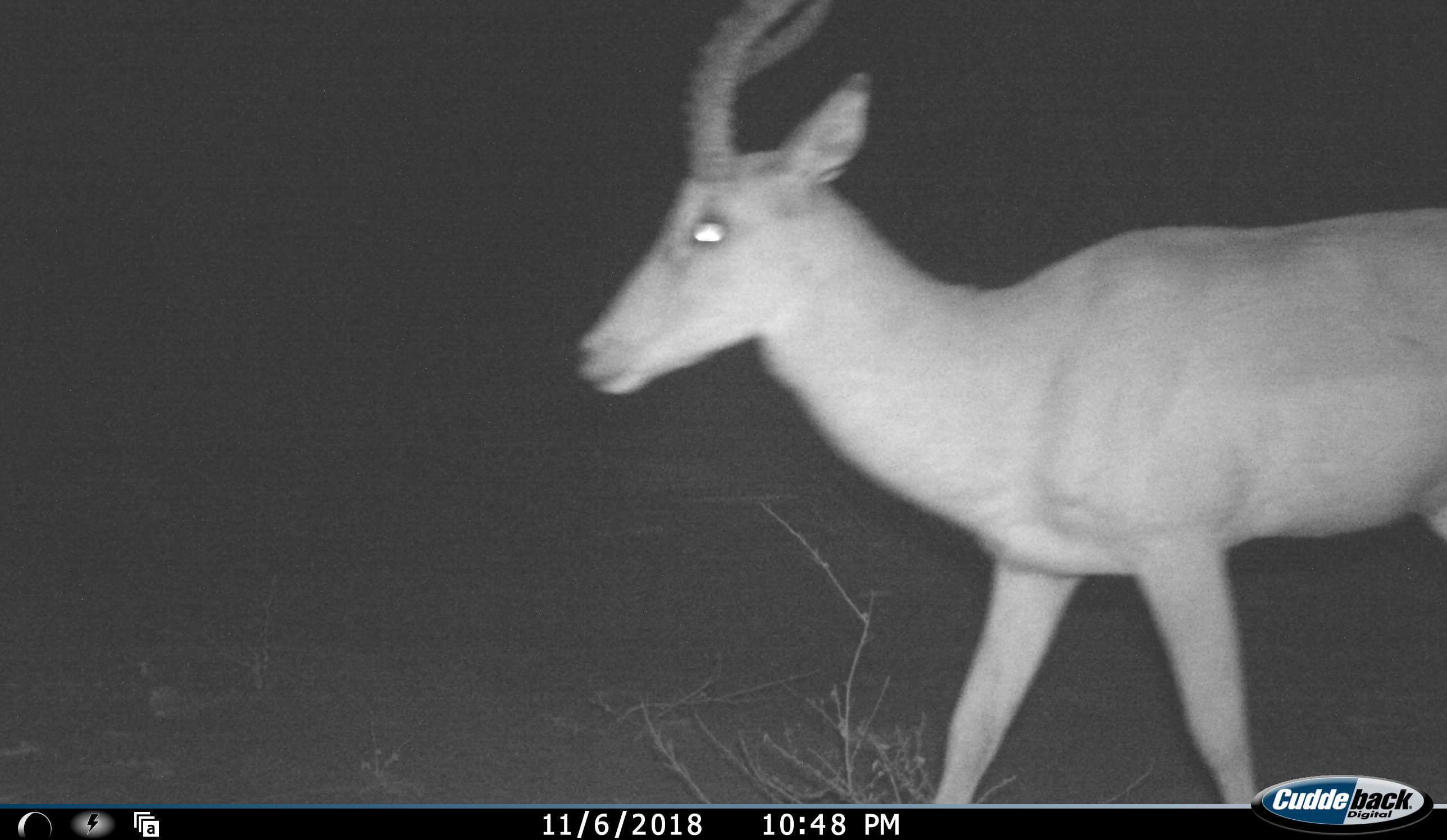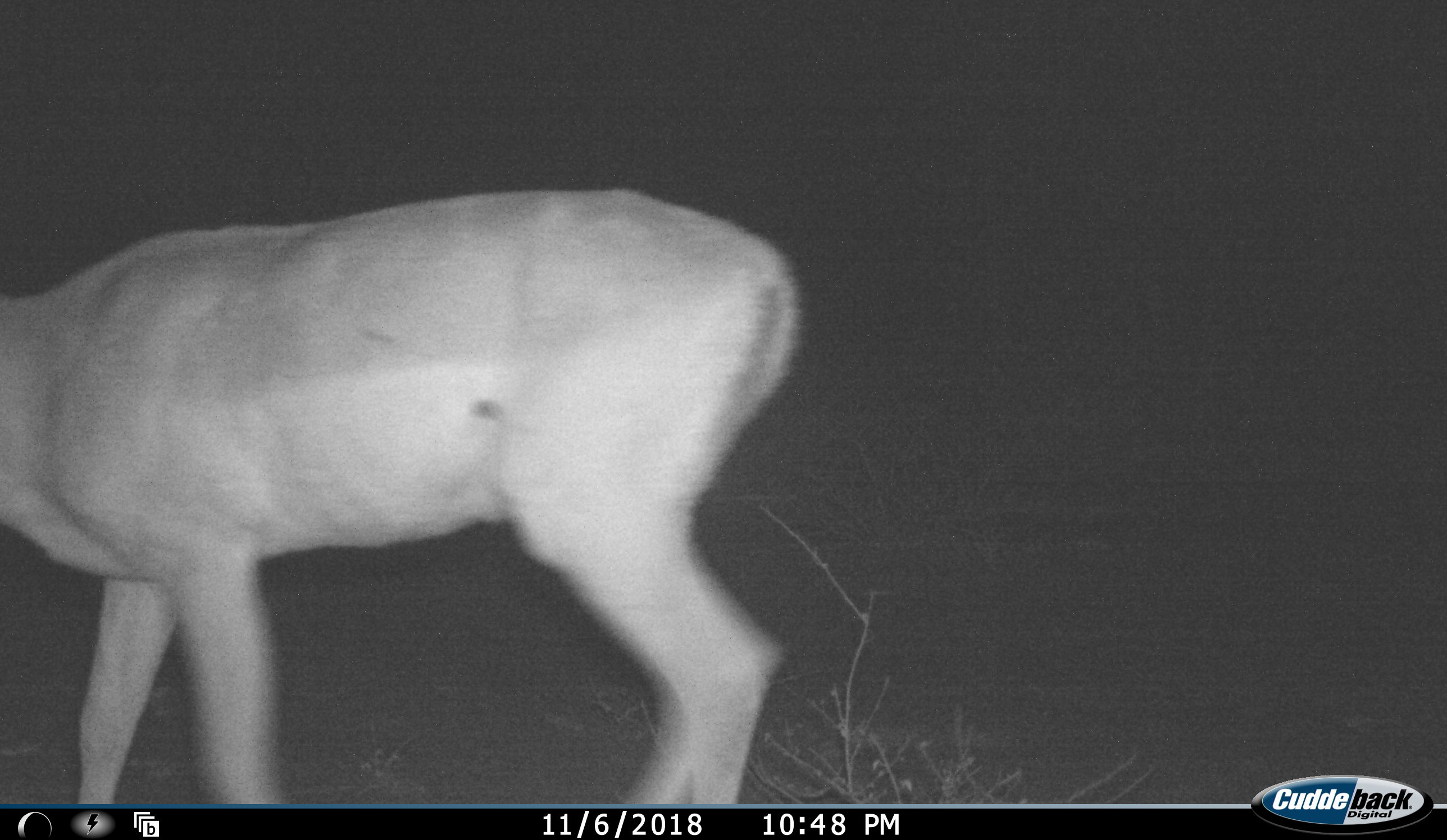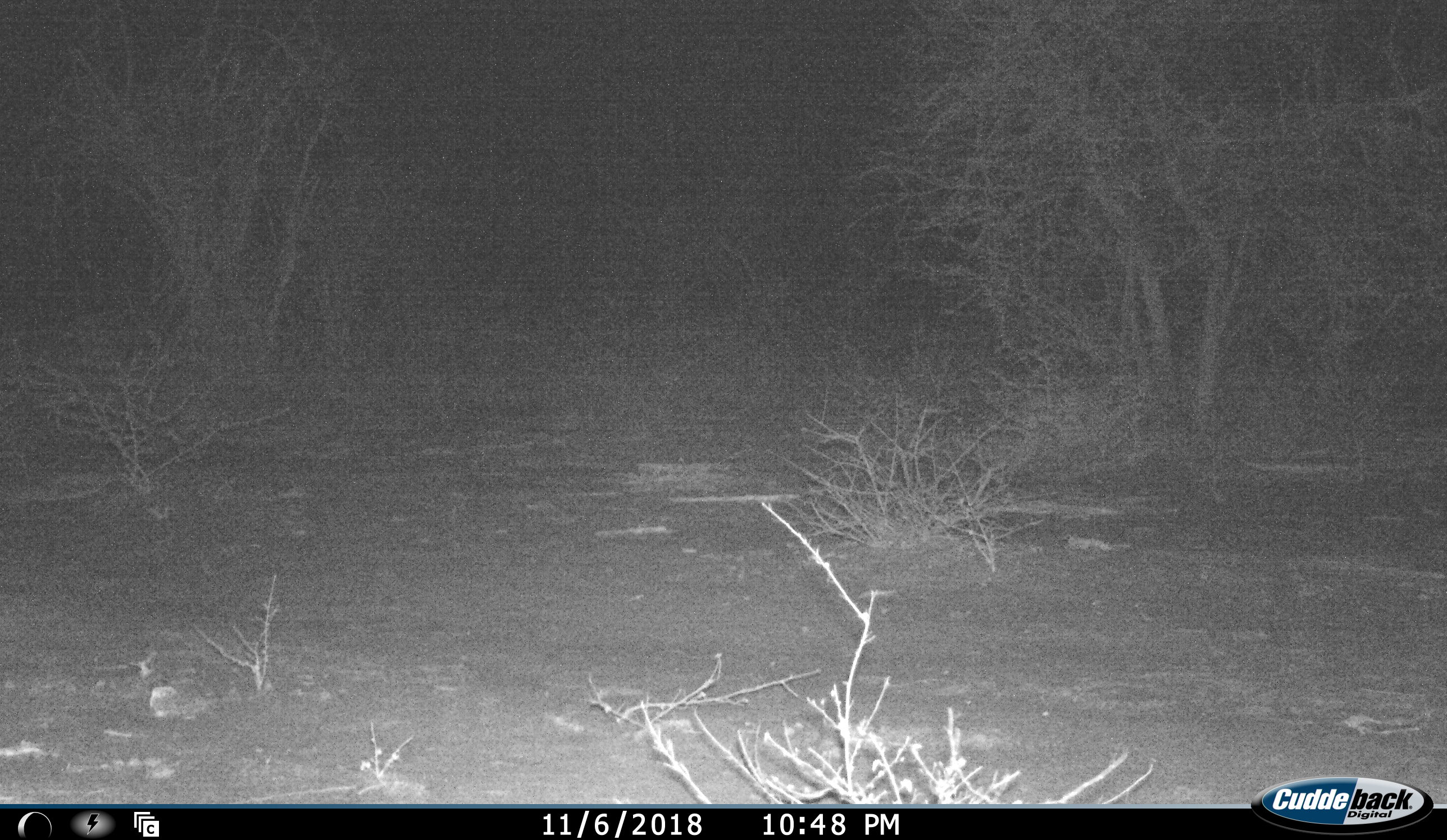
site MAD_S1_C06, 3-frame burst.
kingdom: Animalia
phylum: Chordata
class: Mammalia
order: Artiodactyla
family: Bovidae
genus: Aepyceros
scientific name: Aepyceros melampus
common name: impala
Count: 1.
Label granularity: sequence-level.